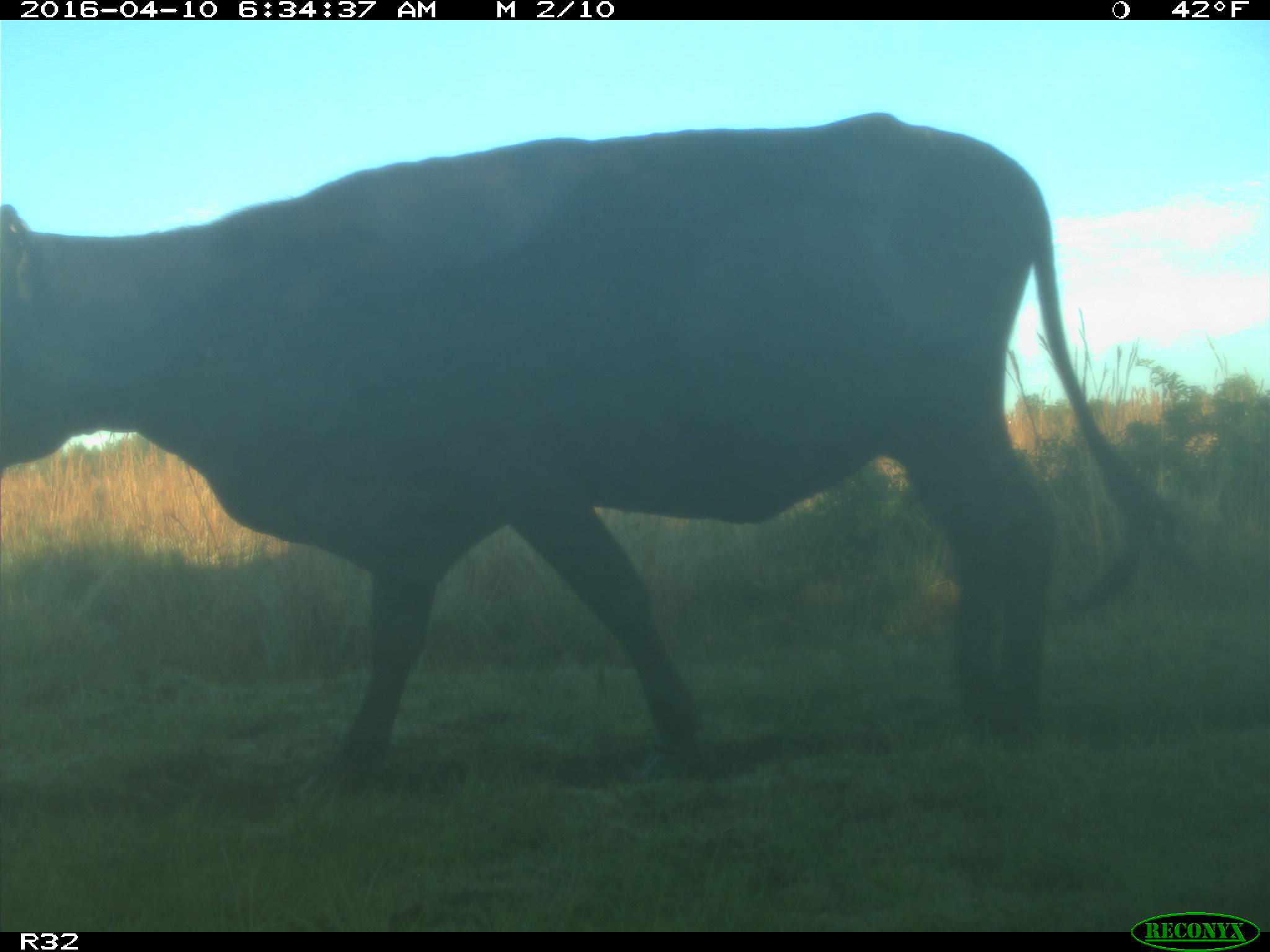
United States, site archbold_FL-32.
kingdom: Animalia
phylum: Chordata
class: Mammalia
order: Artiodactyla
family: Bovidae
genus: Bos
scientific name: Bos taurus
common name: domestic cow